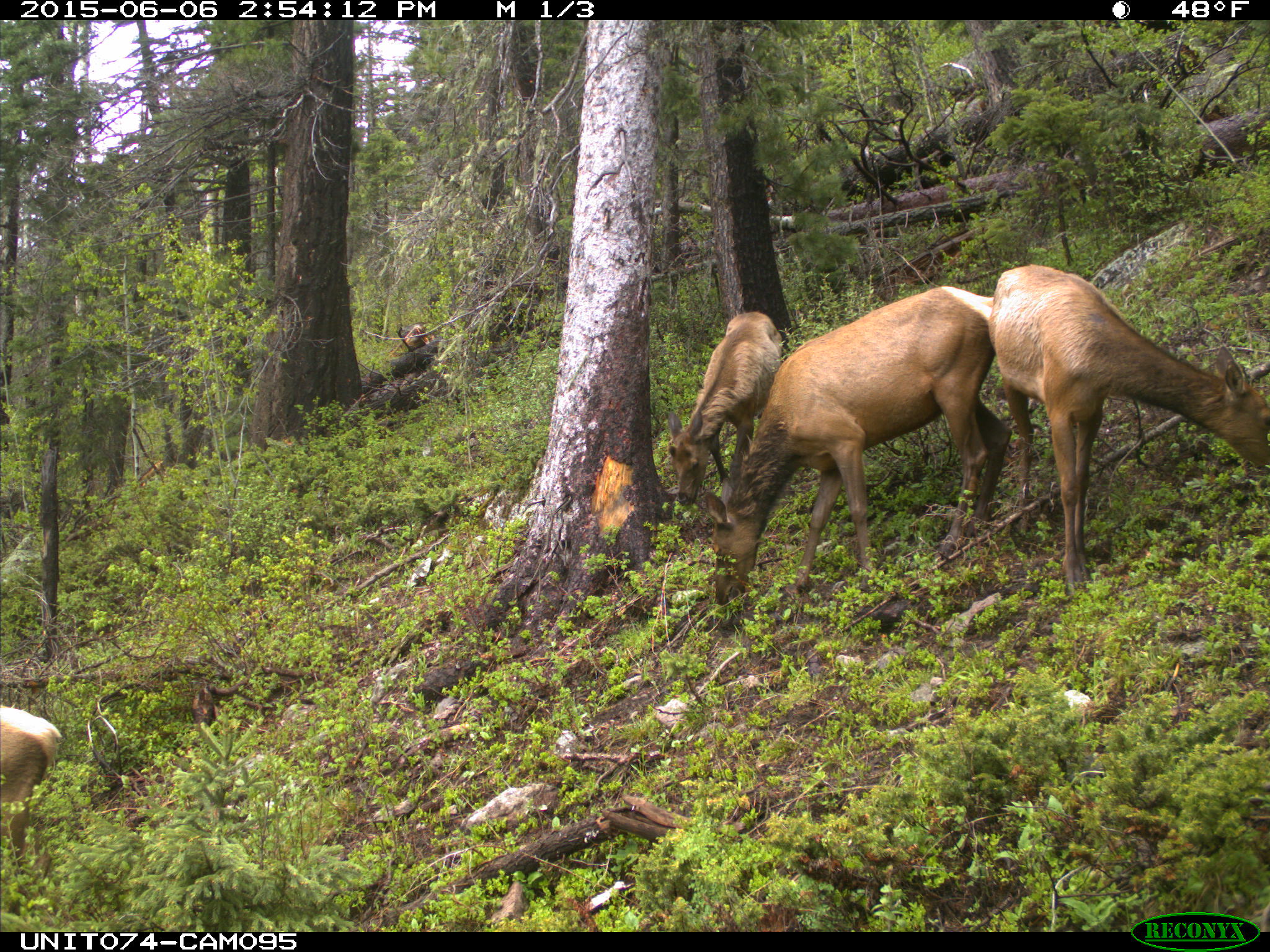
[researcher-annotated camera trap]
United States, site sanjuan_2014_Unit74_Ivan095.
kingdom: Animalia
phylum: Chordata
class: Mammalia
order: Artiodactyla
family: Cervidae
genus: Cervus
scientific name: Cervus elaphus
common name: red deer